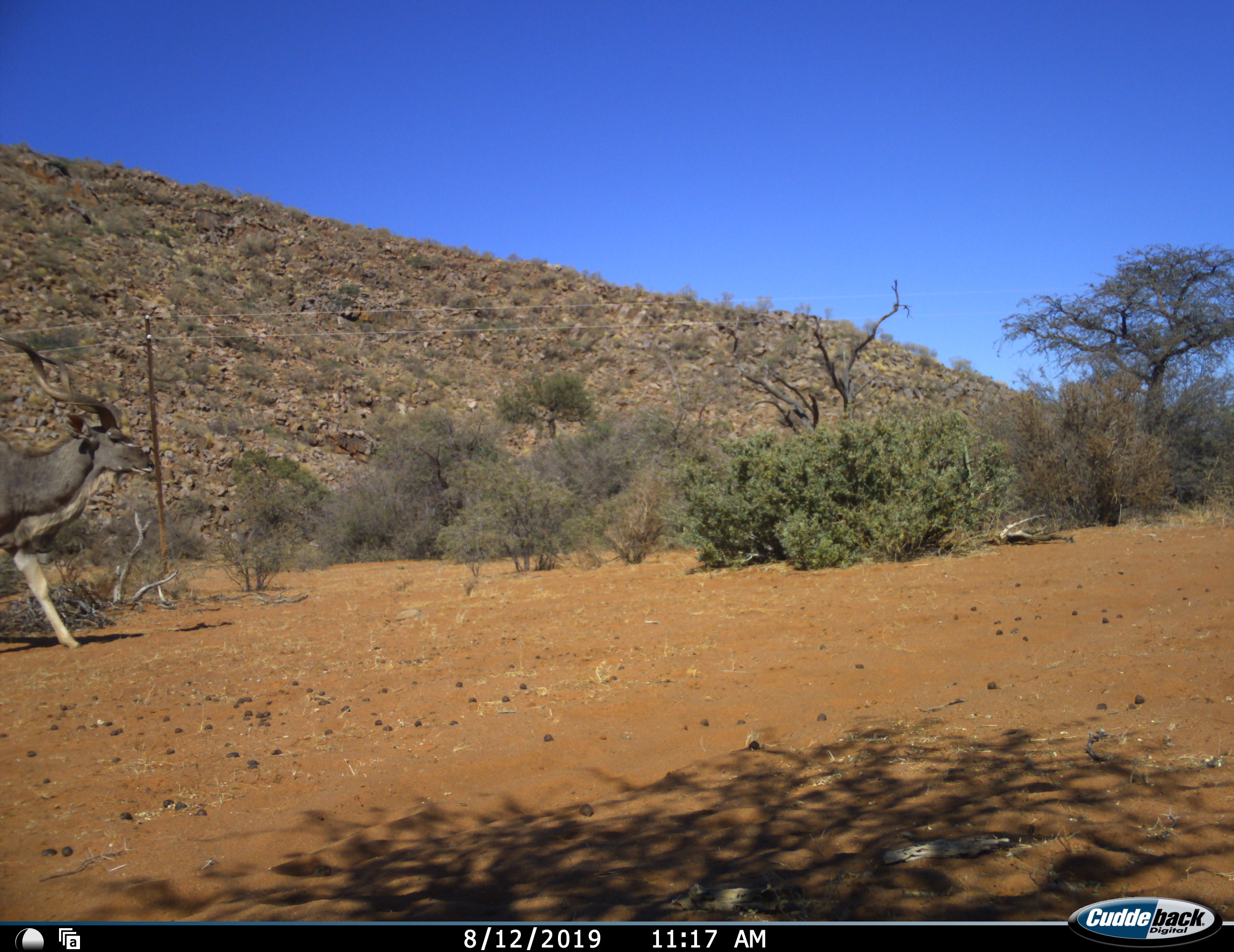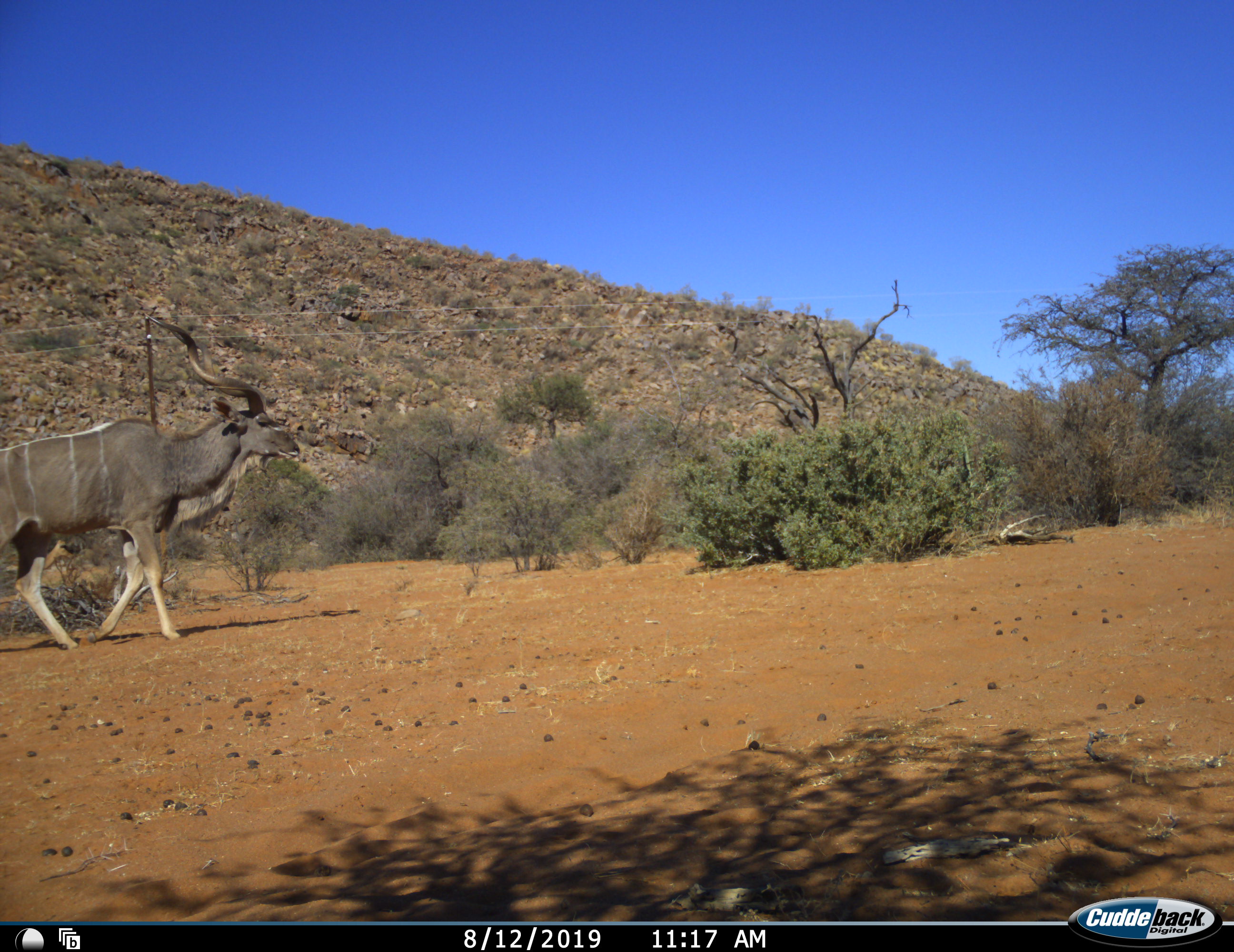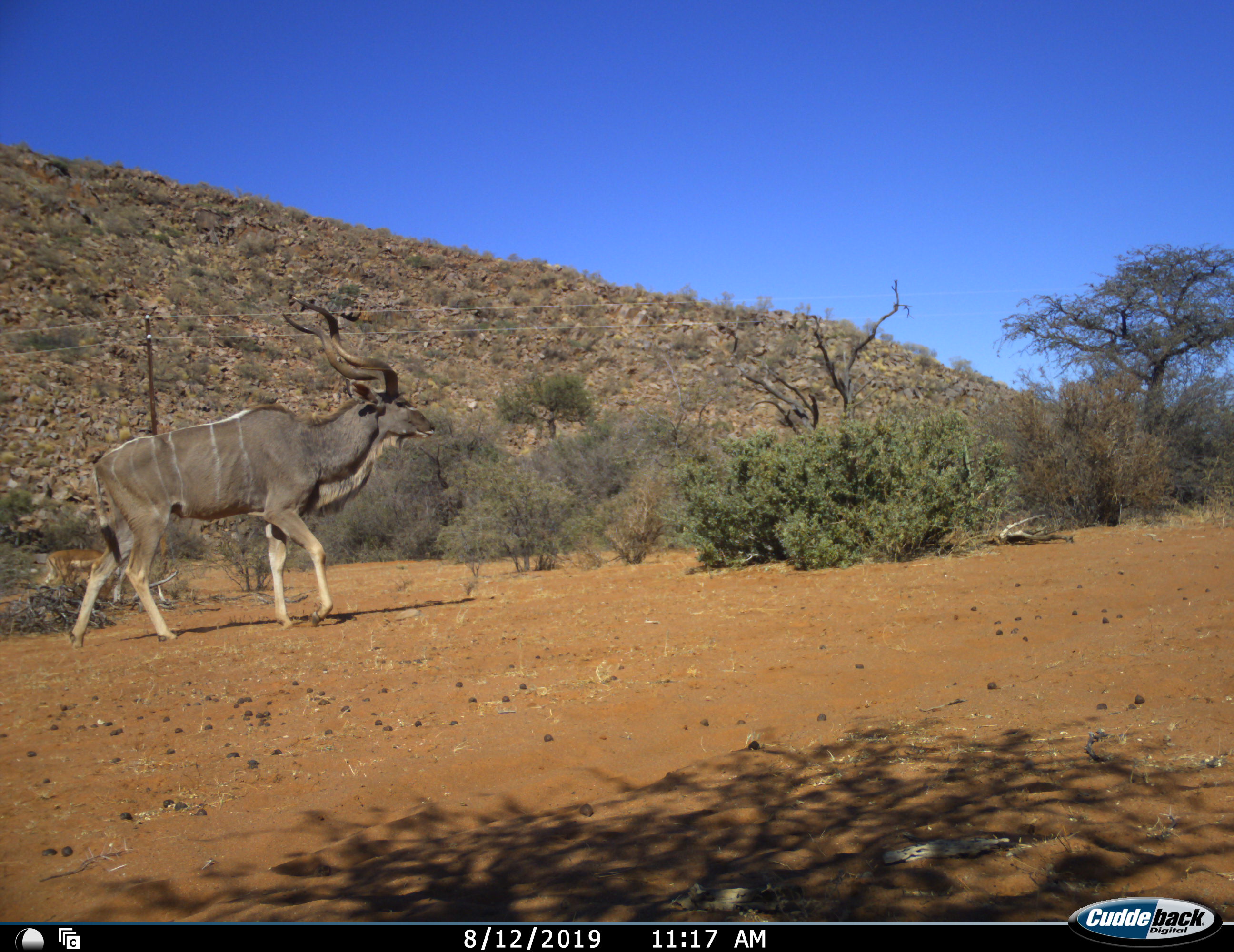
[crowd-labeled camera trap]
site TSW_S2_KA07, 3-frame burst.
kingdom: Animalia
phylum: Chordata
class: Mammalia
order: Artiodactyla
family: Bovidae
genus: Tragelaphus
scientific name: Tragelaphus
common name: kudu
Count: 1.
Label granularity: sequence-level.